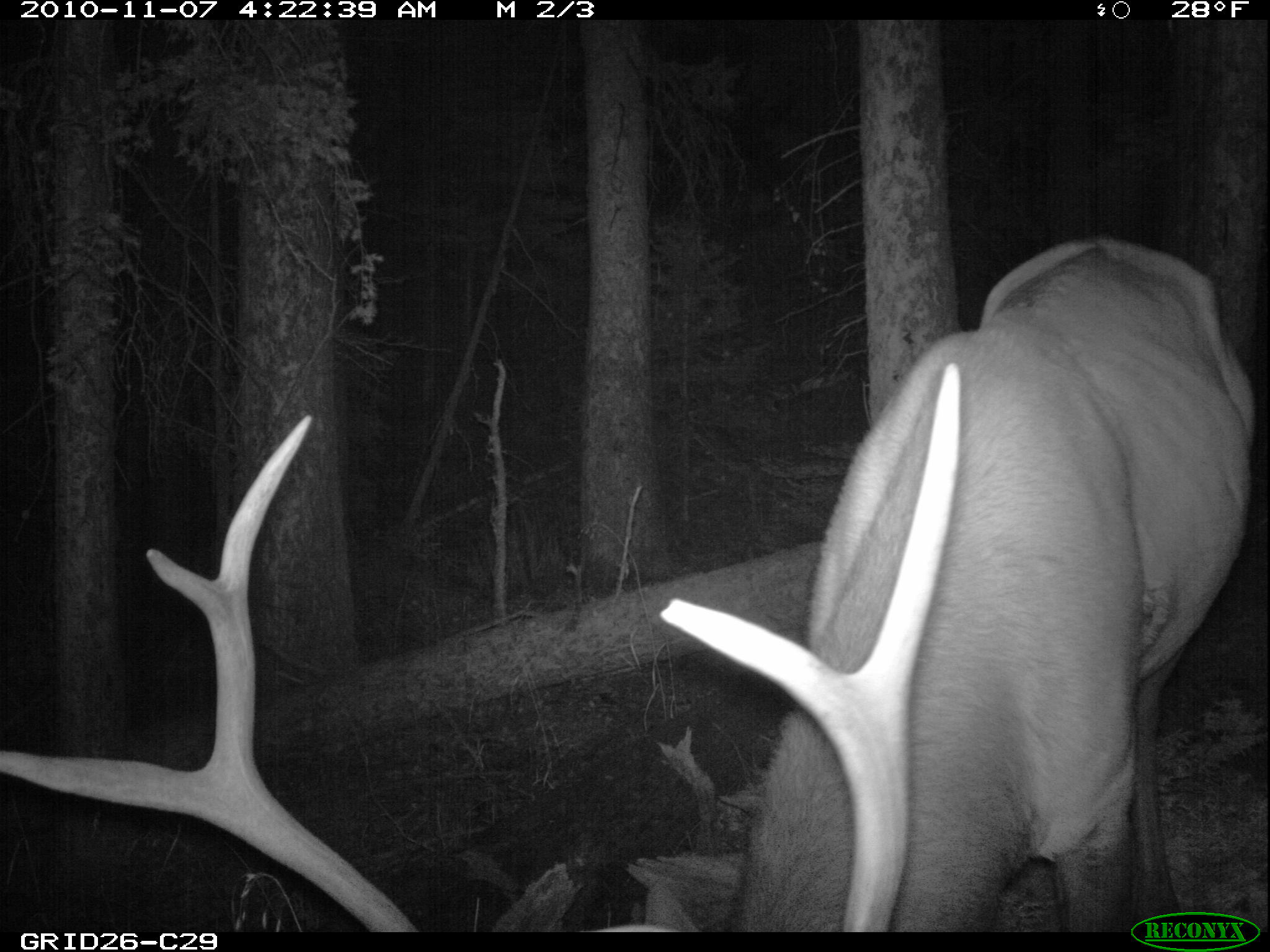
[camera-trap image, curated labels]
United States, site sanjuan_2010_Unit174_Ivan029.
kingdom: Animalia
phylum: Chordata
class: Mammalia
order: Artiodactyla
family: Cervidae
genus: Cervus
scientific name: Cervus elaphus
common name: red deer